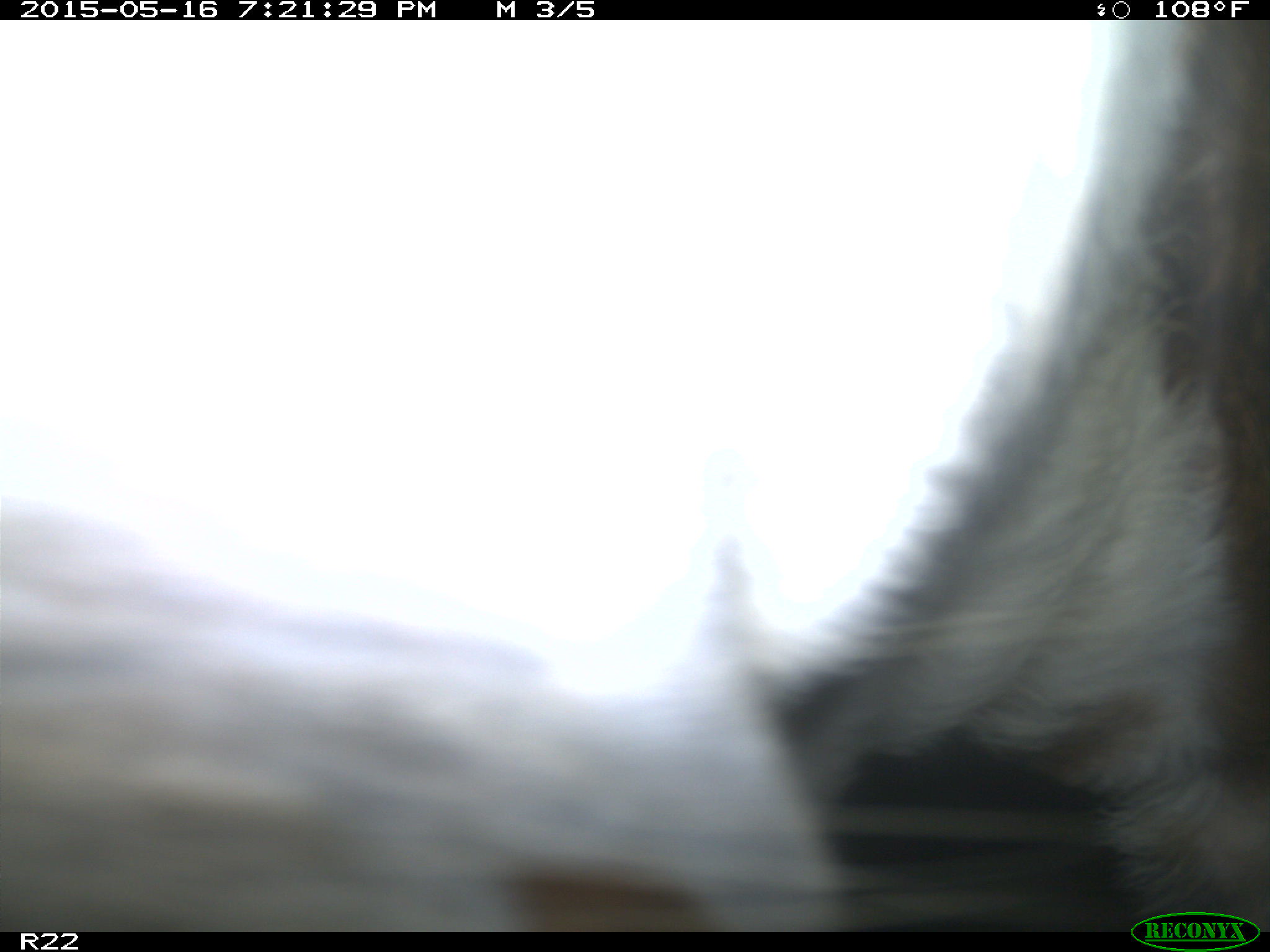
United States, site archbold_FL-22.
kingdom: Animalia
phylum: Chordata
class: Mammalia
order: Artiodactyla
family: Bovidae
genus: Bos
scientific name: Bos taurus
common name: domestic cow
Bos taurus (domestic cow).